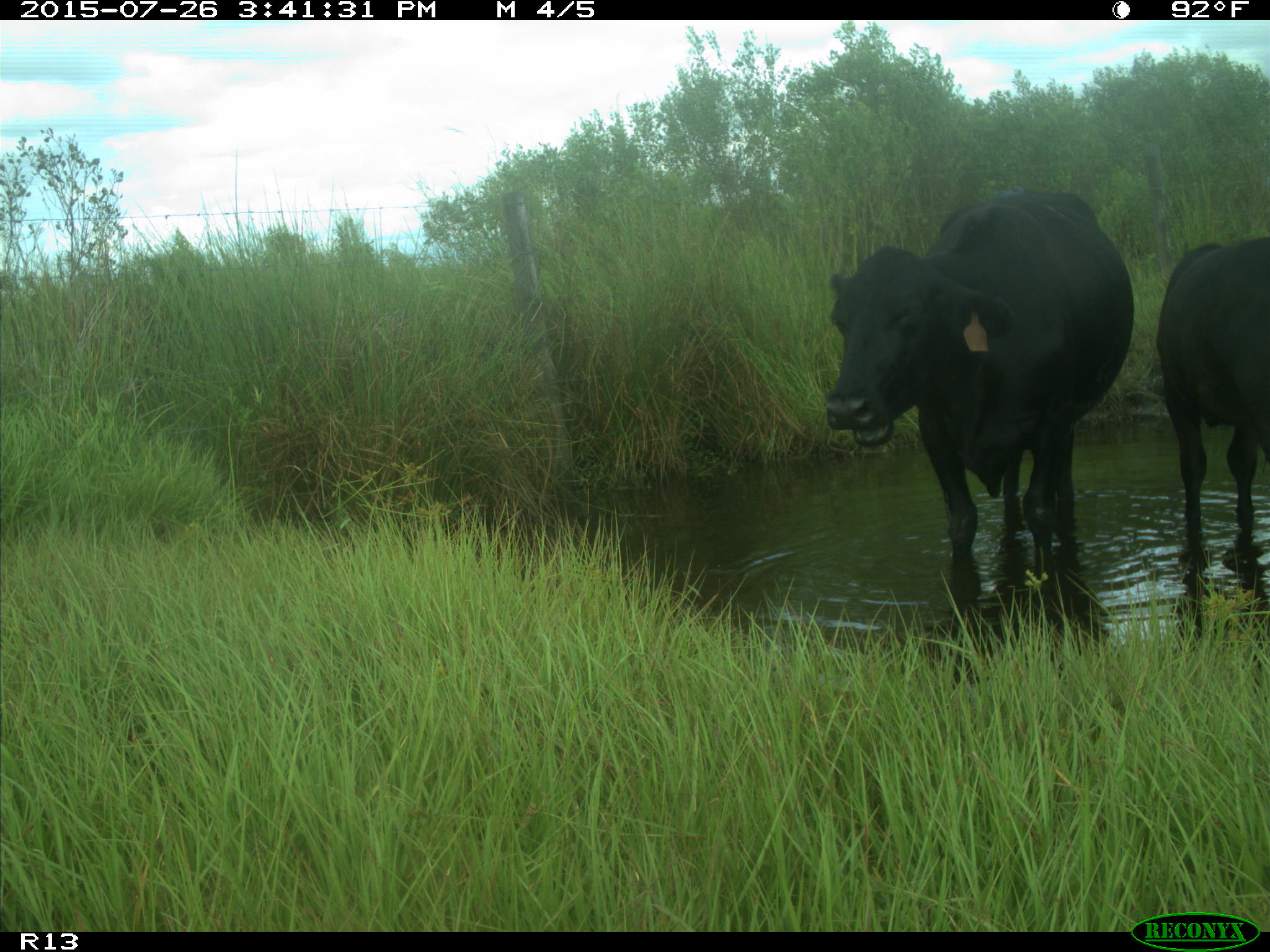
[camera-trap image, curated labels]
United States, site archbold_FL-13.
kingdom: Animalia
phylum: Chordata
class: Mammalia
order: Artiodactyla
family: Bovidae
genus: Bos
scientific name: Bos taurus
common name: domestic cow